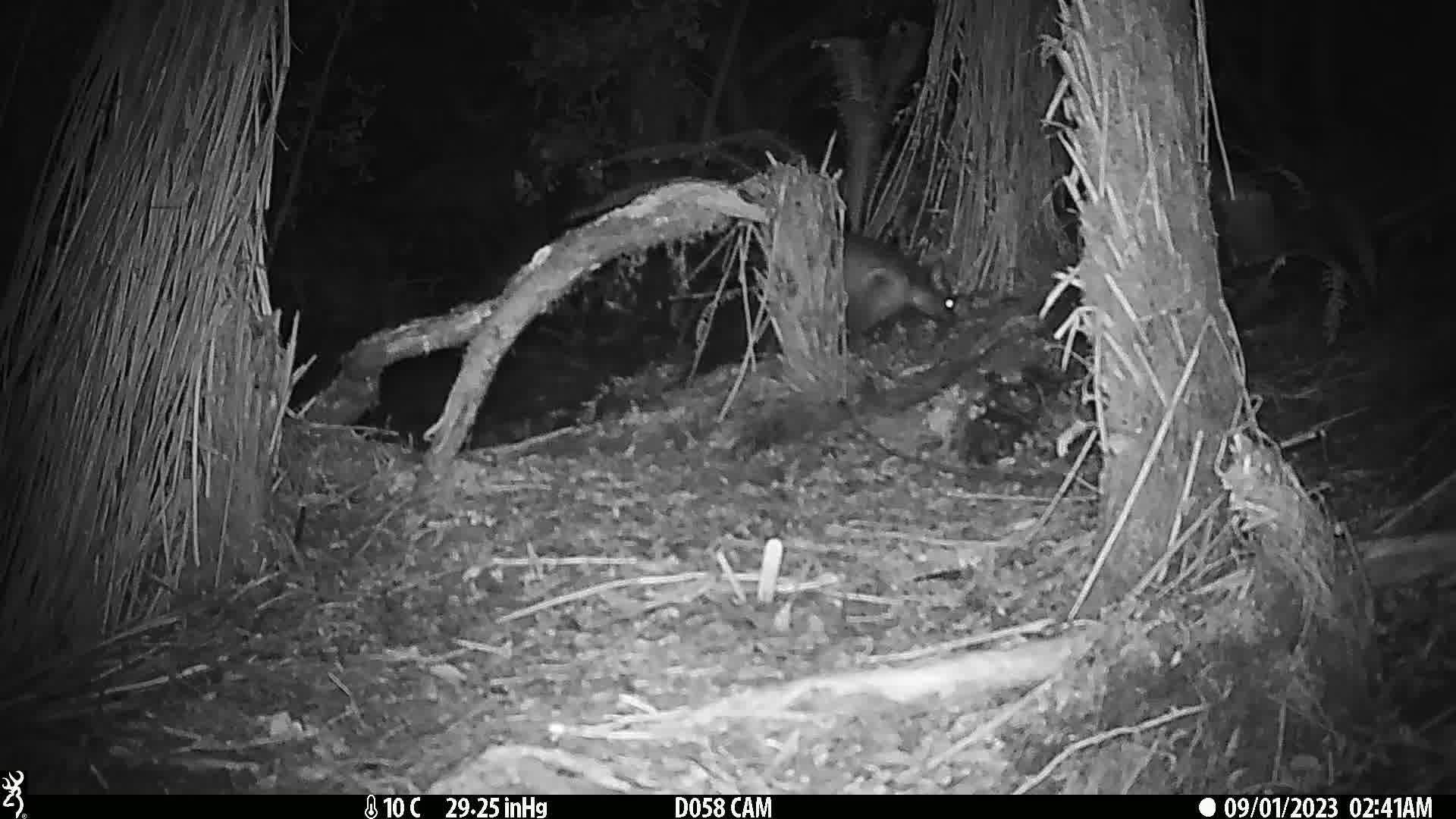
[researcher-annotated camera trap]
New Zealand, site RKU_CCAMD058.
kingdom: Animalia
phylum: Chordata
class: Mammalia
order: Diprotodontia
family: Phalangeridae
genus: Trichosurus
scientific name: Trichosurus vulpecula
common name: common brushtail possum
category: possum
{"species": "possum (common brushtail possum) (Trichosurus vulpecula)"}